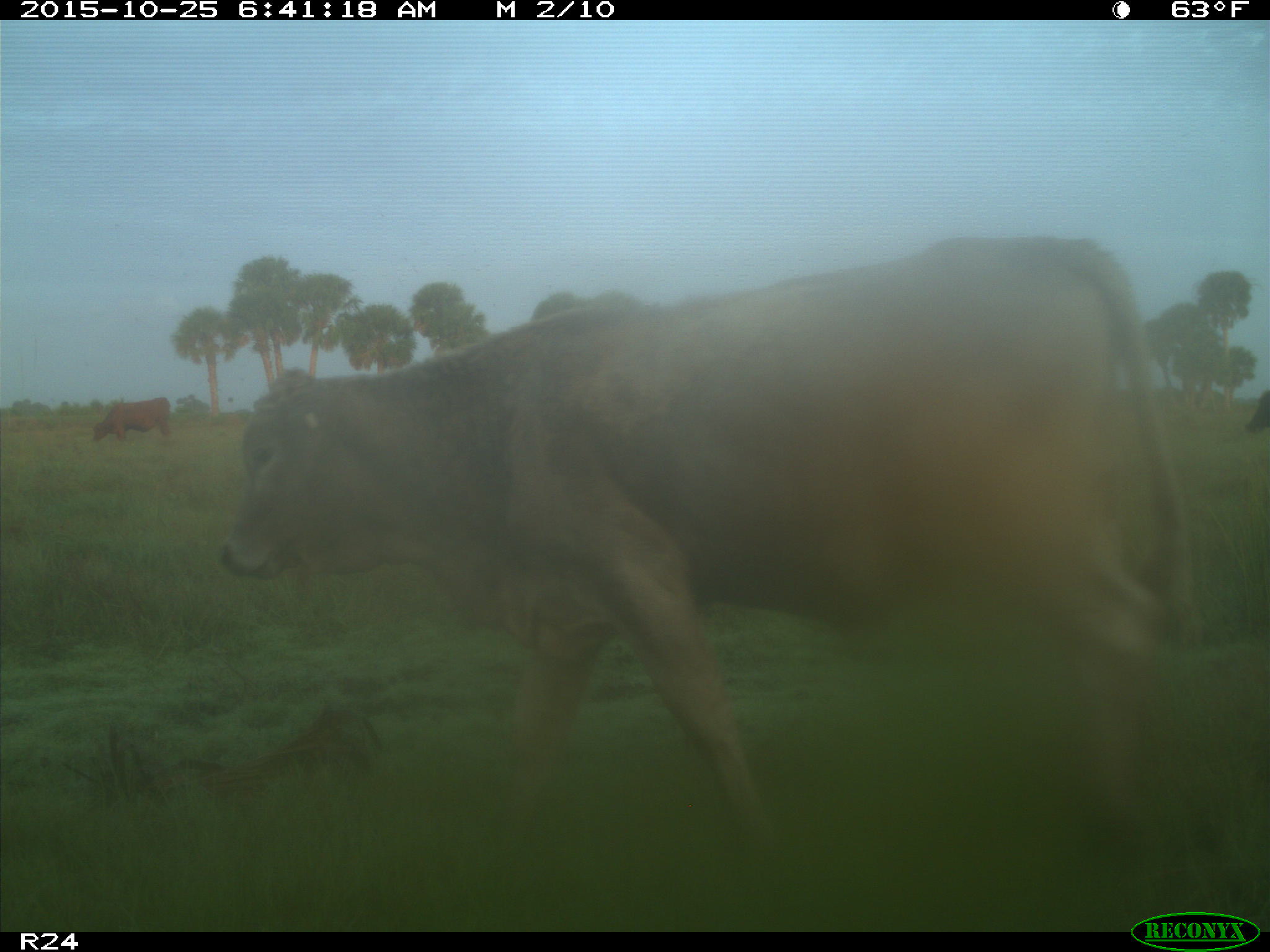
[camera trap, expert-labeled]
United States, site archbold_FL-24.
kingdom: Animalia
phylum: Chordata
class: Mammalia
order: Artiodactyla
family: Bovidae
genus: Bos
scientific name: Bos taurus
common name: domestic cow